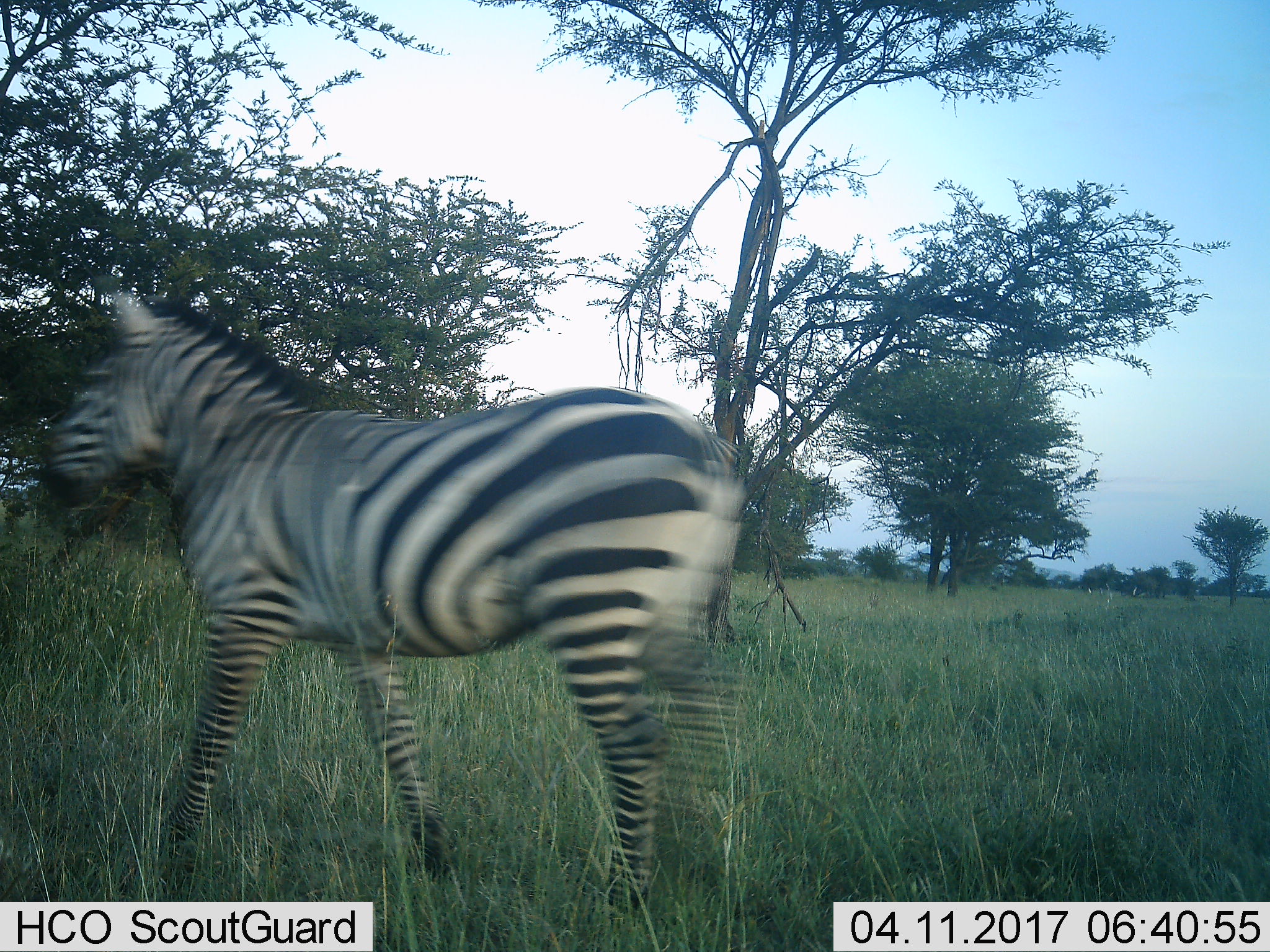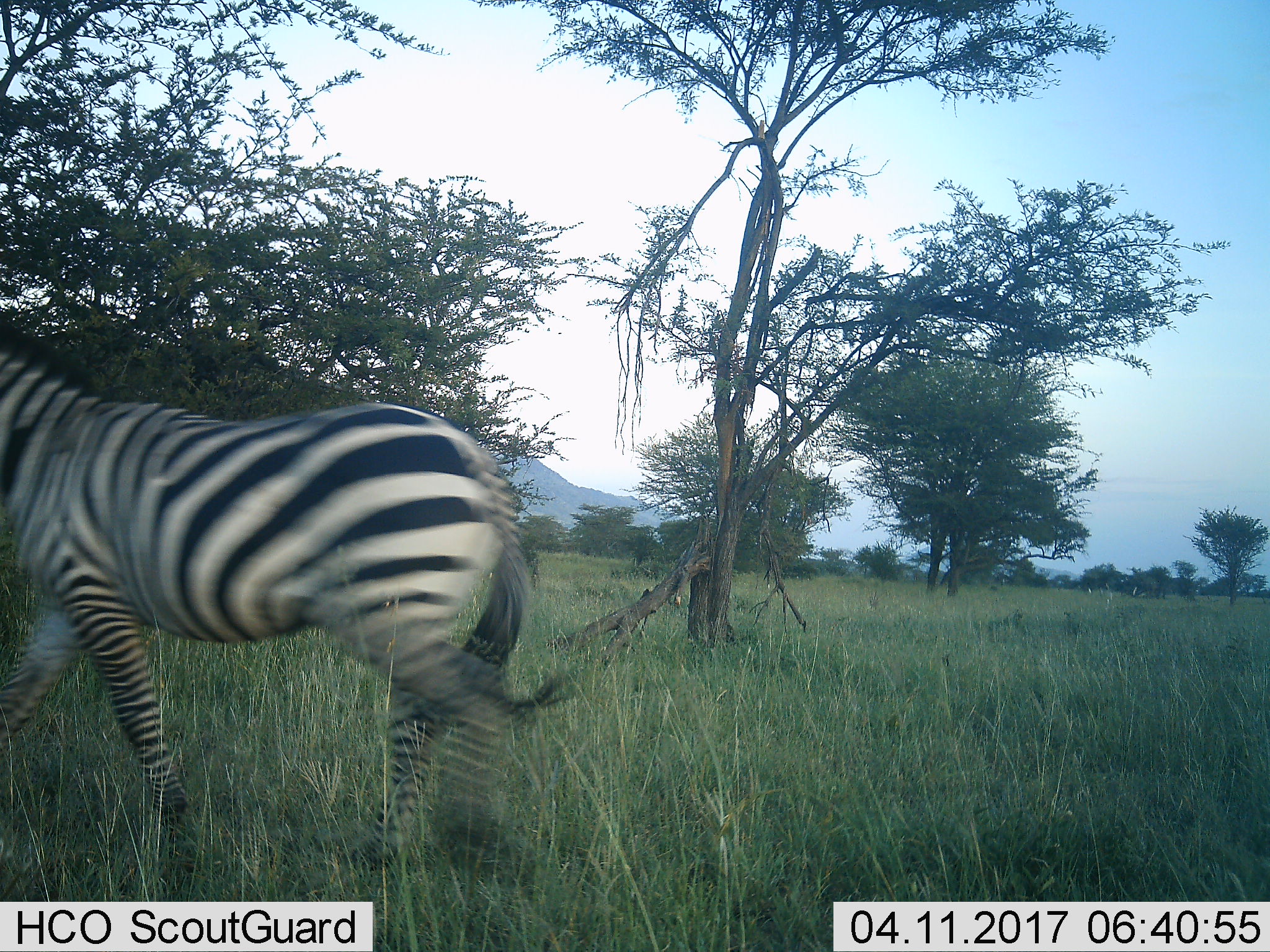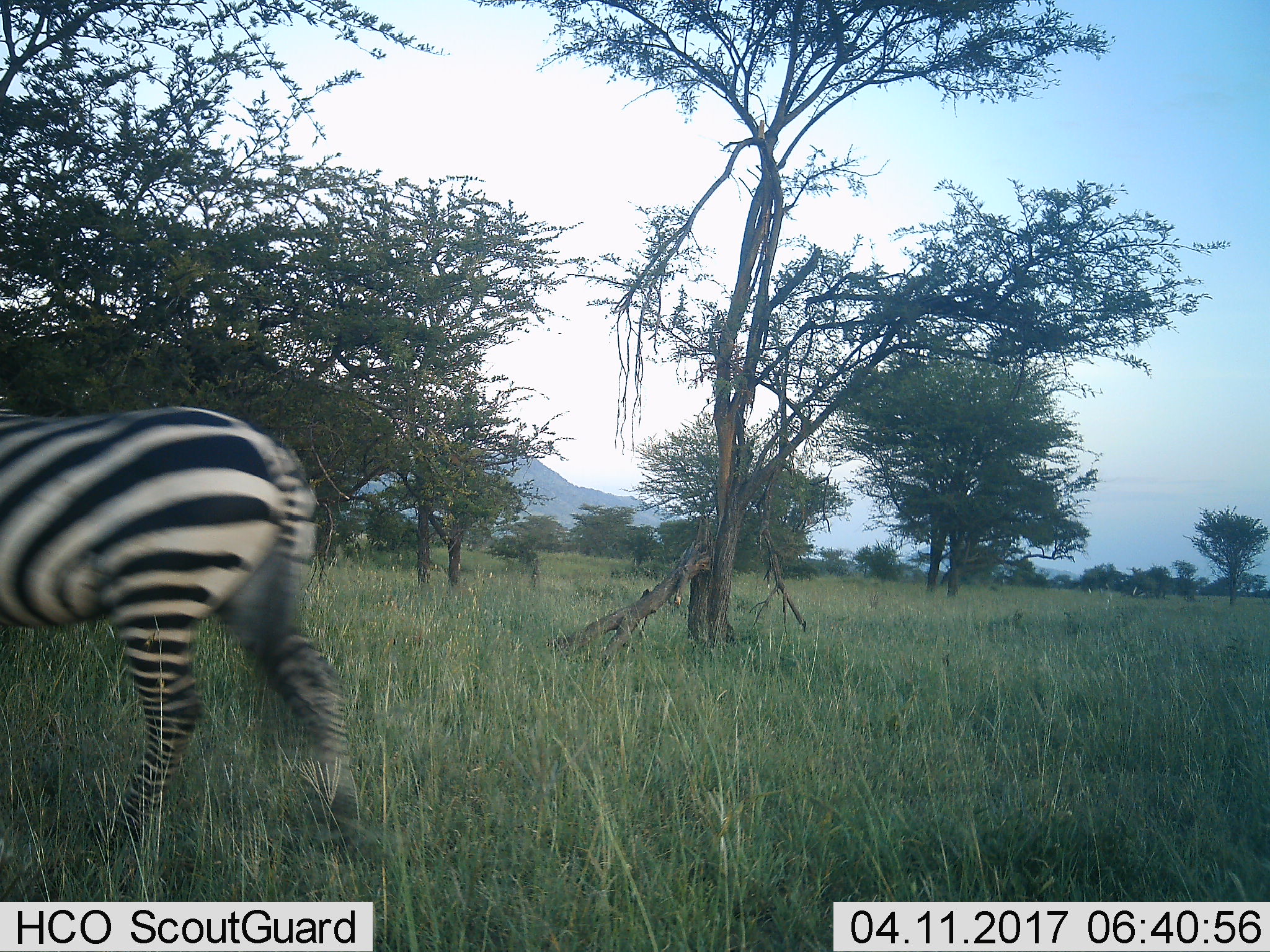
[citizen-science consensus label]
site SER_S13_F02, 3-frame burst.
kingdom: Animalia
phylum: Chordata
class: Mammalia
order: Perissodactyla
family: Equidae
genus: Equus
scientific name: Equus quagga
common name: plains zebra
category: zebraplains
Zebraplains (plains zebra) (Equus quagga), count 1. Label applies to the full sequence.